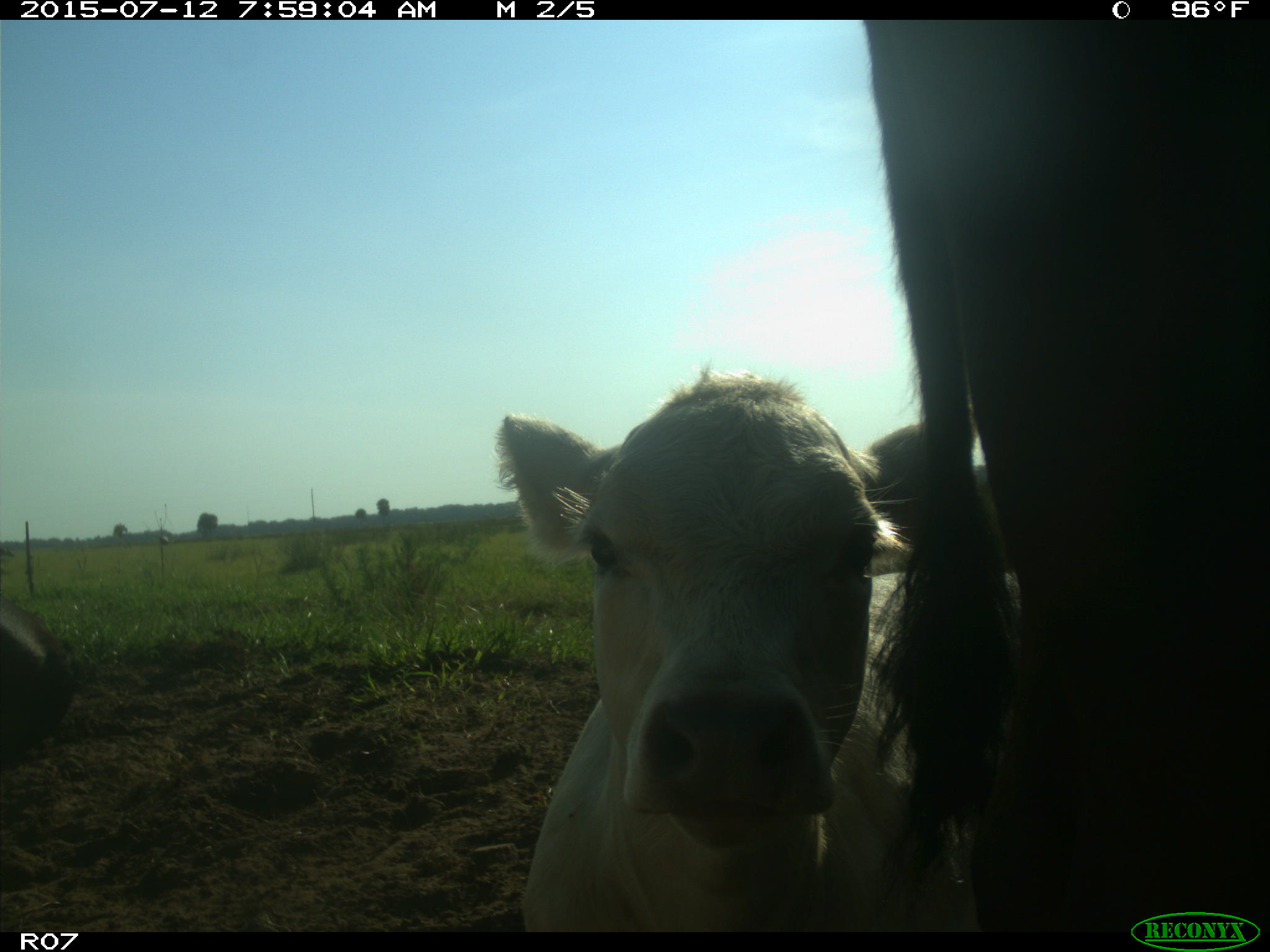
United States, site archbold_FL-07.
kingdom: Animalia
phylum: Chordata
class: Mammalia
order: Artiodactyla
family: Bovidae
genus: Bos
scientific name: Bos taurus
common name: domestic cow